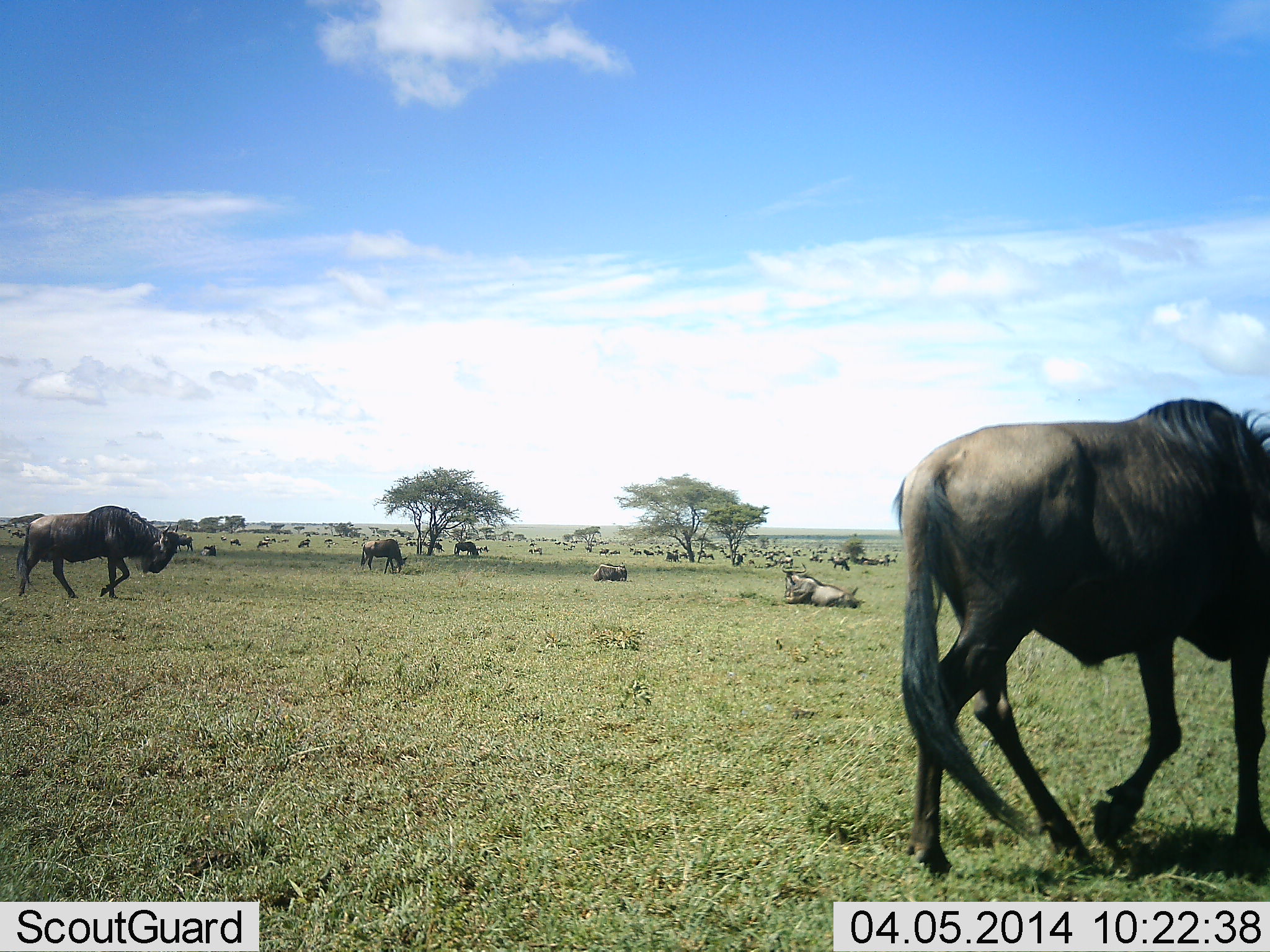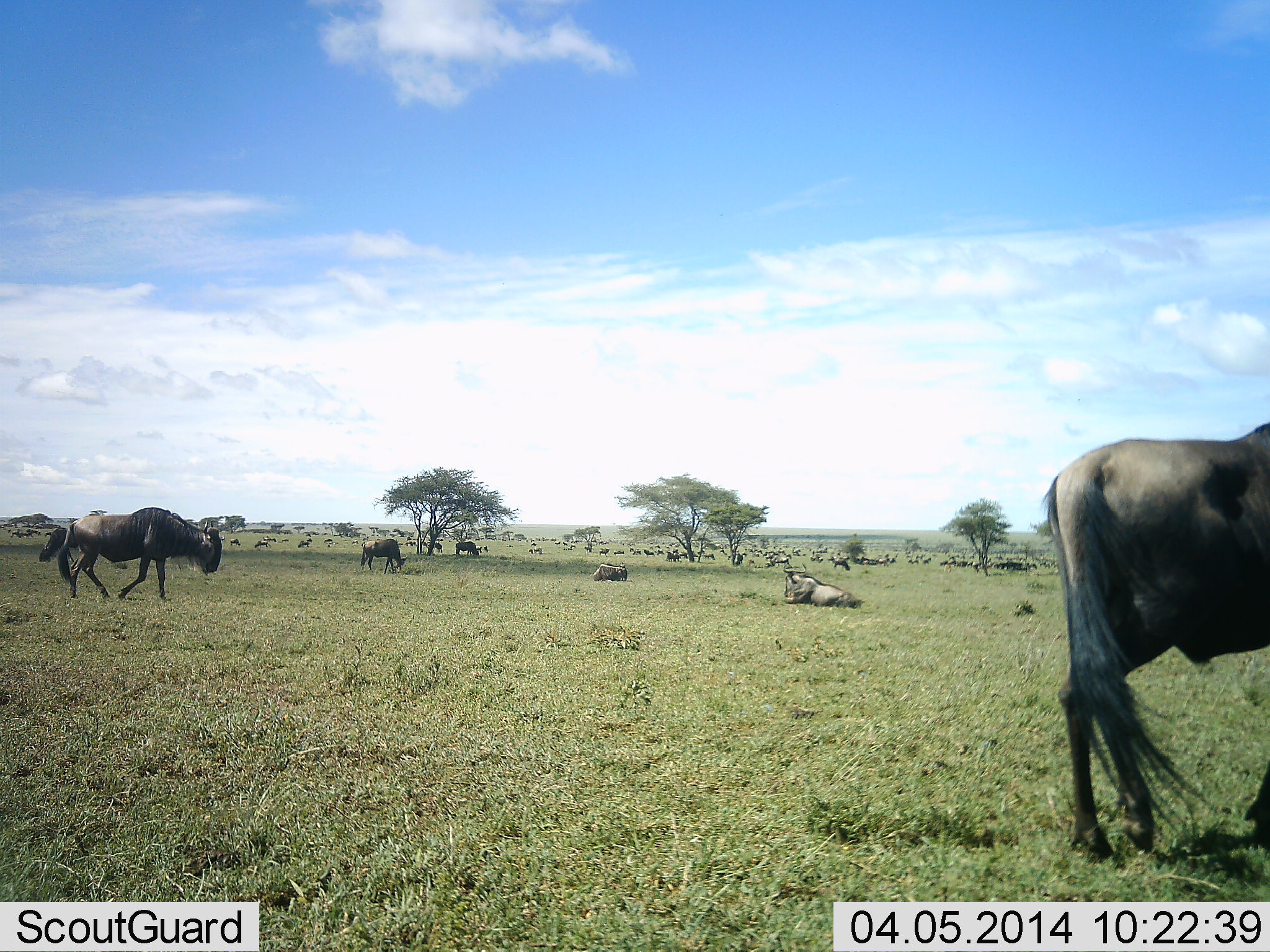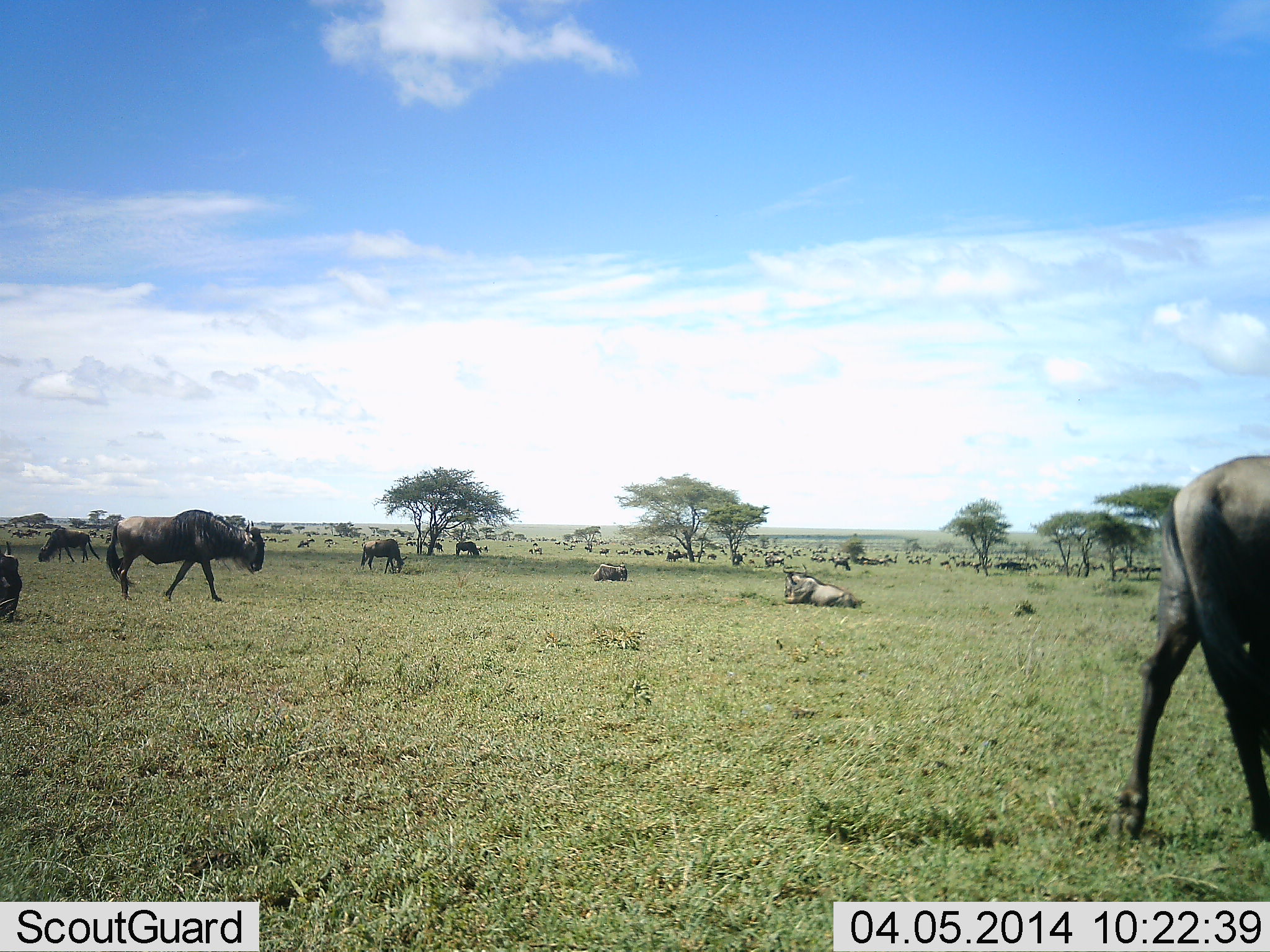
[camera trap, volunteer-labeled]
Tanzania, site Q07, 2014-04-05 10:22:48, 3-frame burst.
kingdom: Animalia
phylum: Chordata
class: Mammalia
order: Artiodactyla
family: Bovidae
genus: Connochaetes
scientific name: Connochaetes taurinus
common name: blue wildebeest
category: wildebeest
Wildebeest (blue wildebeest) (Connochaetes taurinus), count 51+. Behavior (volunteer vote fractions): standing 70%, resting 100%, moving 90%, interacting 0%. Young present (vote fraction): 0%. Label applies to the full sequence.